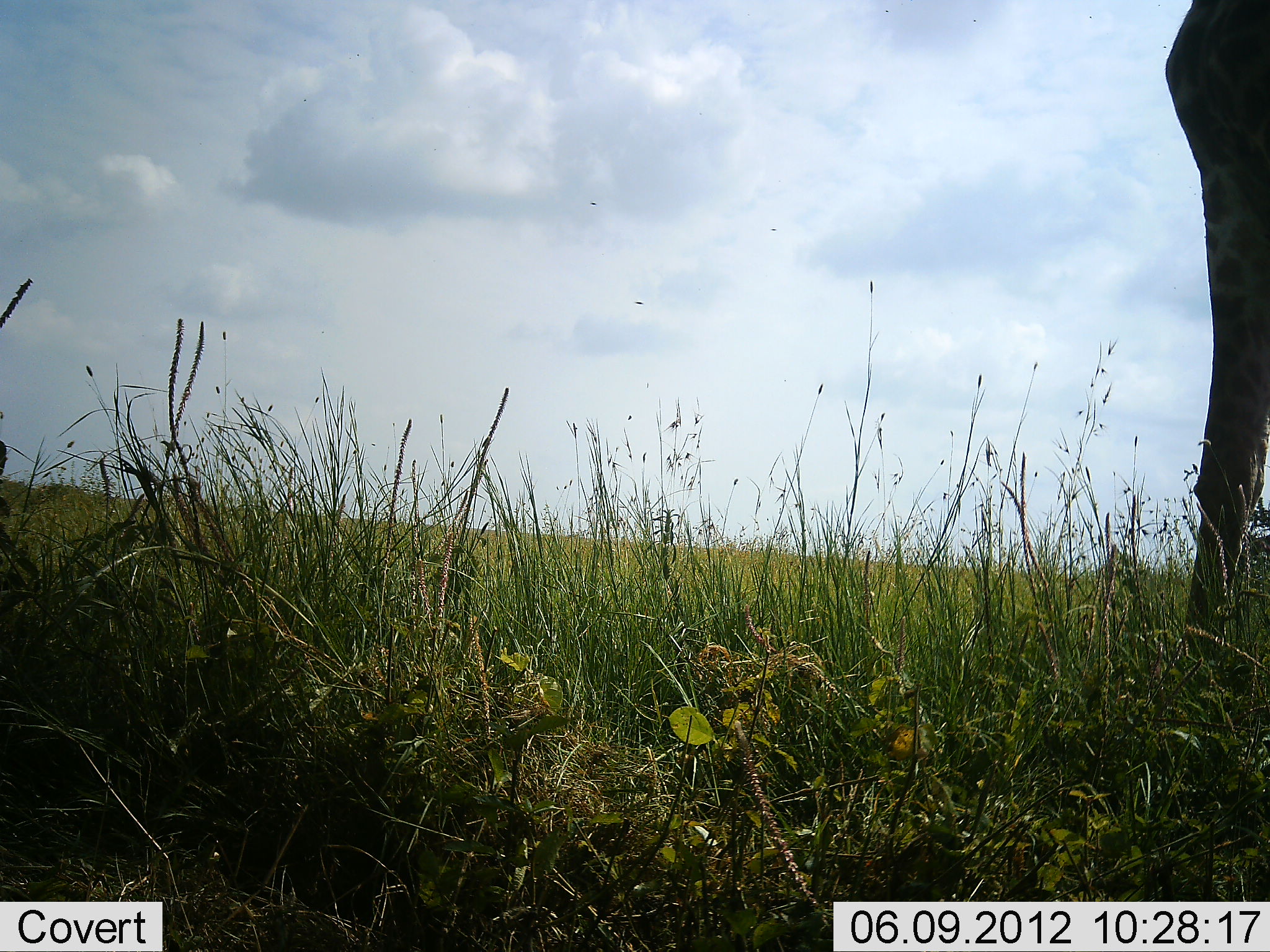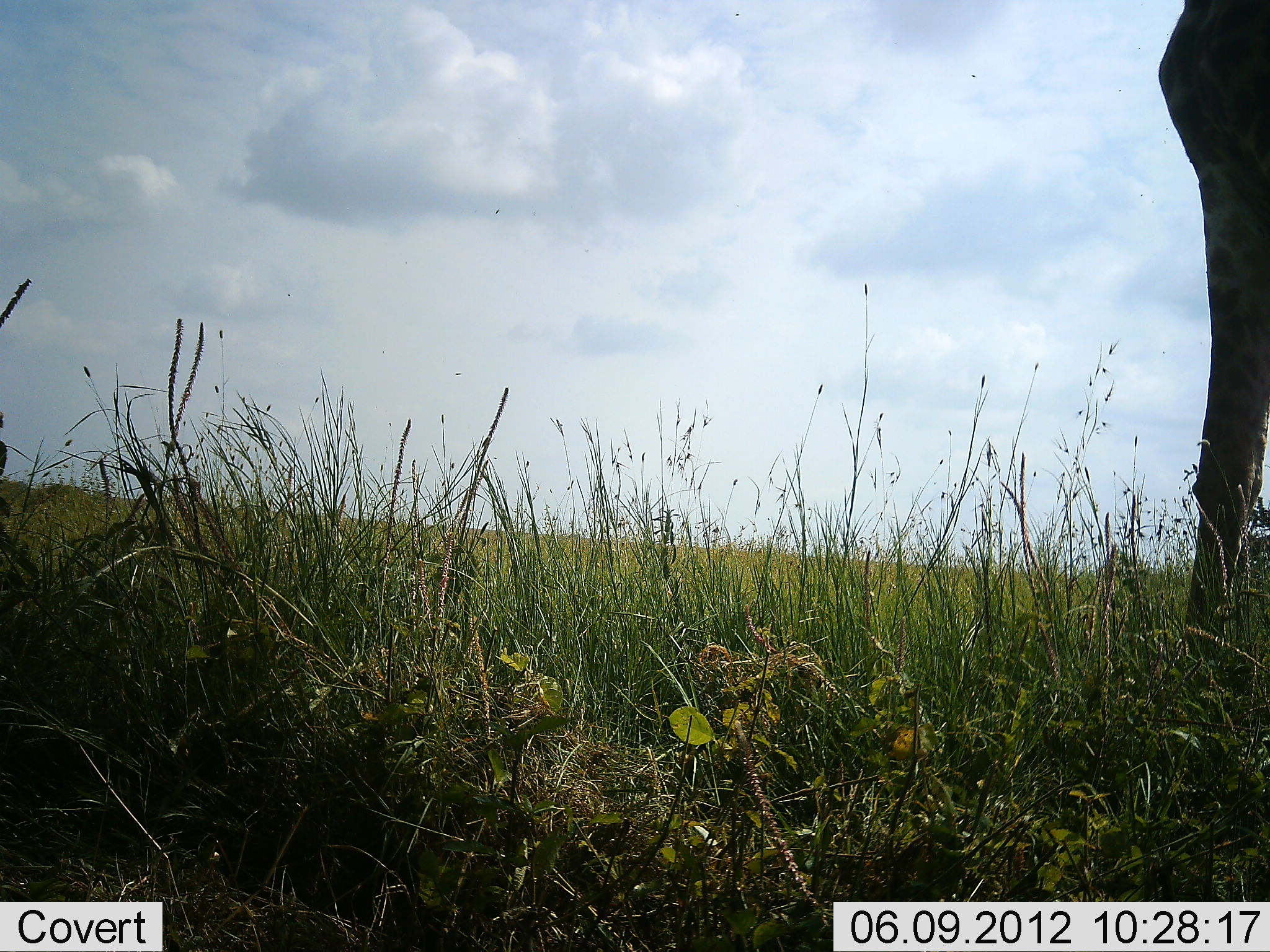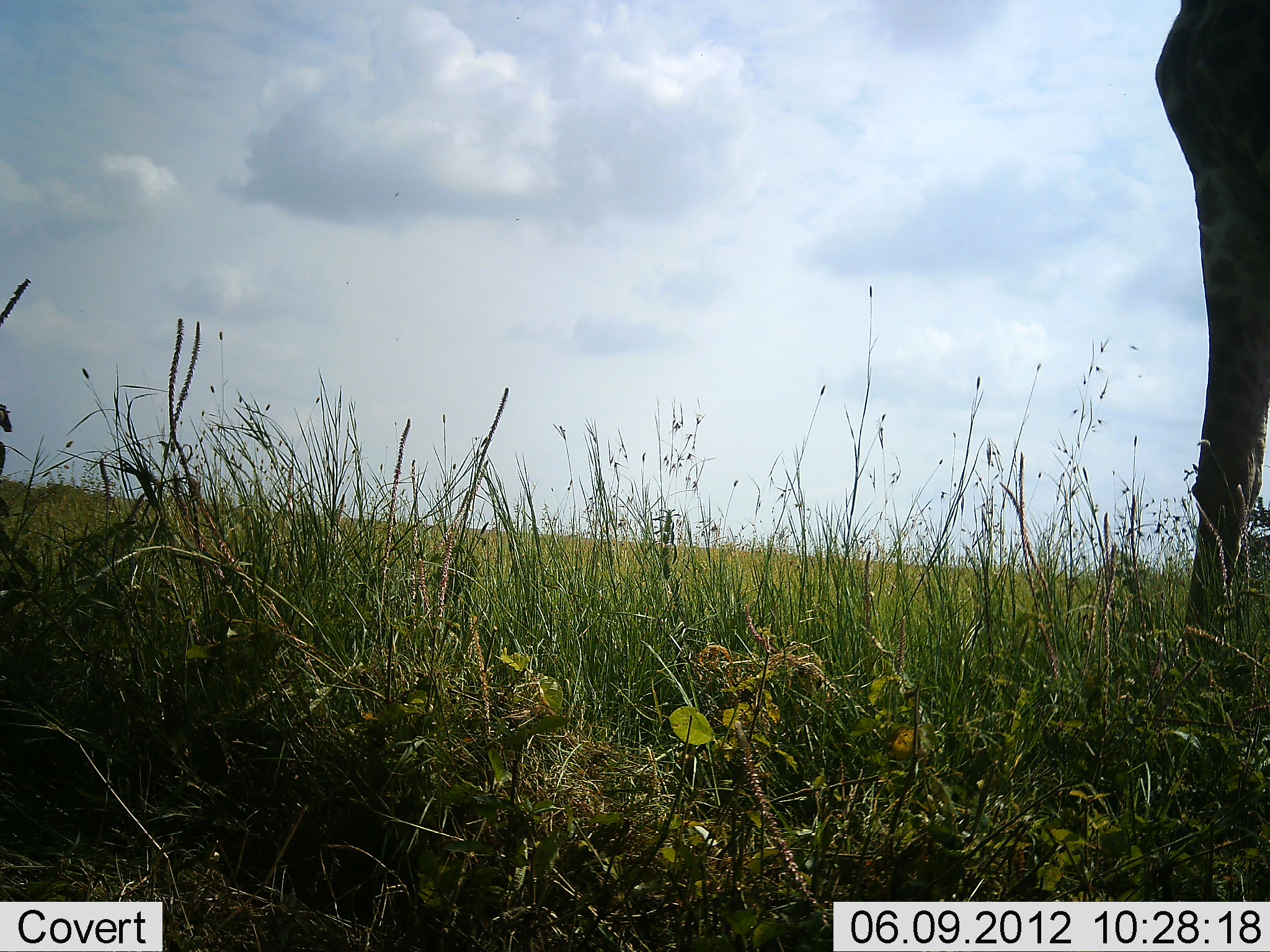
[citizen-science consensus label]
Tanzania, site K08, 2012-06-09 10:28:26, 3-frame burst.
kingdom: Animalia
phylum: Chordata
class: Mammalia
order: Artiodactyla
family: Giraffidae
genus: Giraffa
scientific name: Giraffa camelopardalis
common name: giraffe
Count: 1.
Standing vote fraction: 90%.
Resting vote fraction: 0%.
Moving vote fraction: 0%.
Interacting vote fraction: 0%.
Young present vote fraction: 0%.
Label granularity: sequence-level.